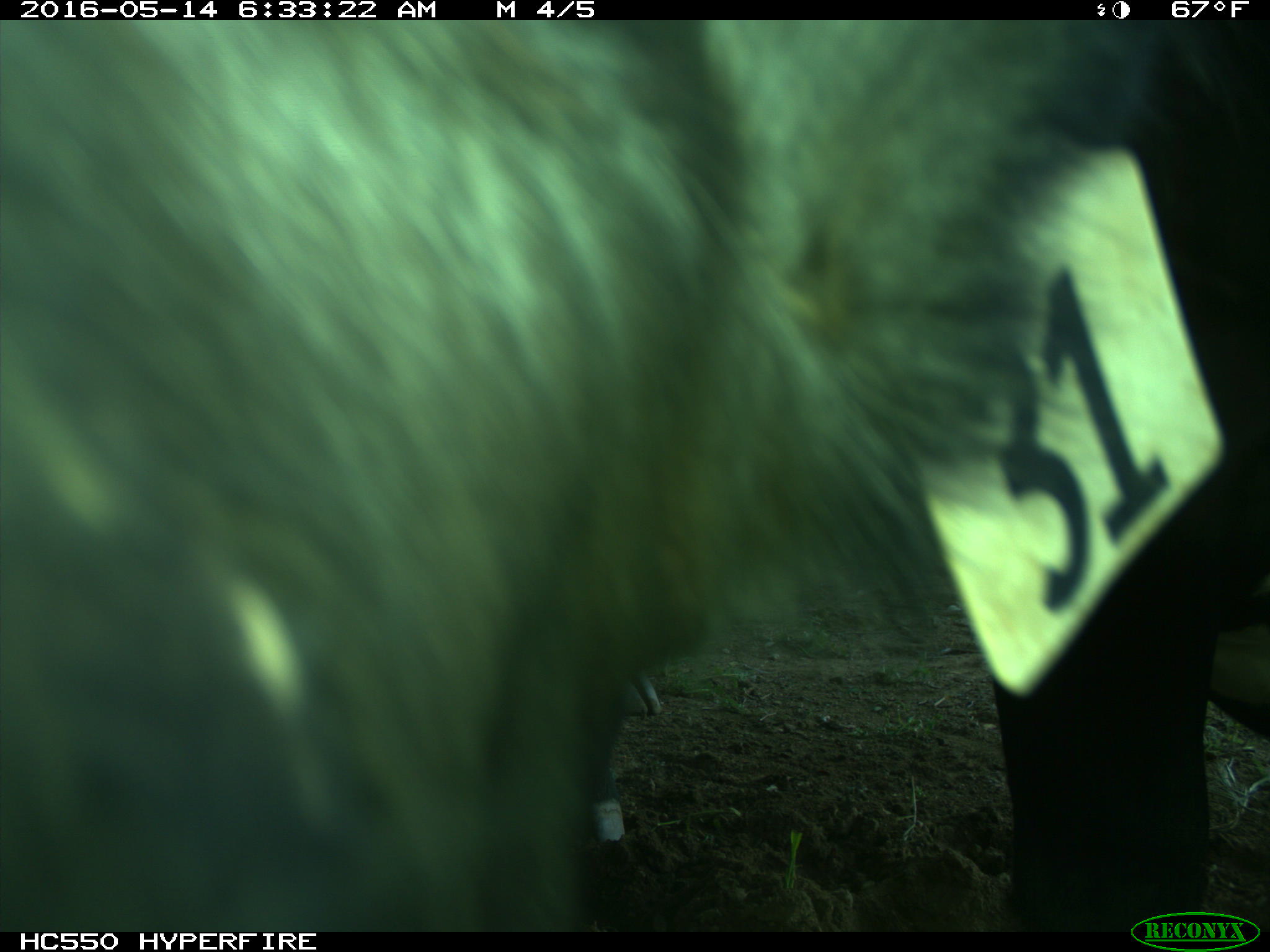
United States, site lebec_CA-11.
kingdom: Animalia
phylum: Chordata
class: Mammalia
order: Artiodactyla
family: Bovidae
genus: Bos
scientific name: Bos taurus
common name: domestic cow